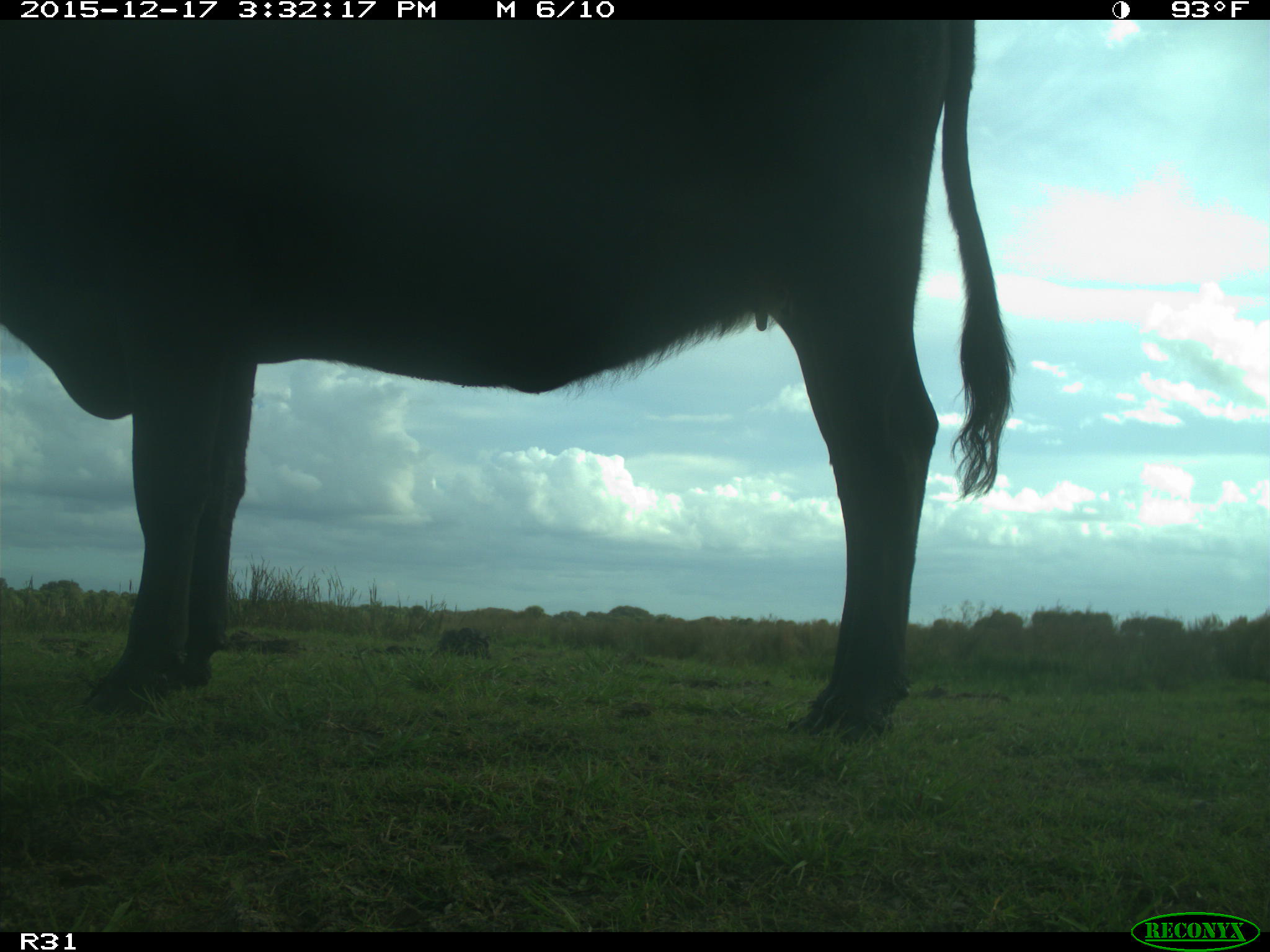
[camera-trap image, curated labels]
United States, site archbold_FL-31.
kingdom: Animalia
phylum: Chordata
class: Mammalia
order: Artiodactyla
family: Bovidae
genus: Bos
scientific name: Bos taurus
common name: domestic cow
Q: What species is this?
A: Bos taurus (domestic cow).